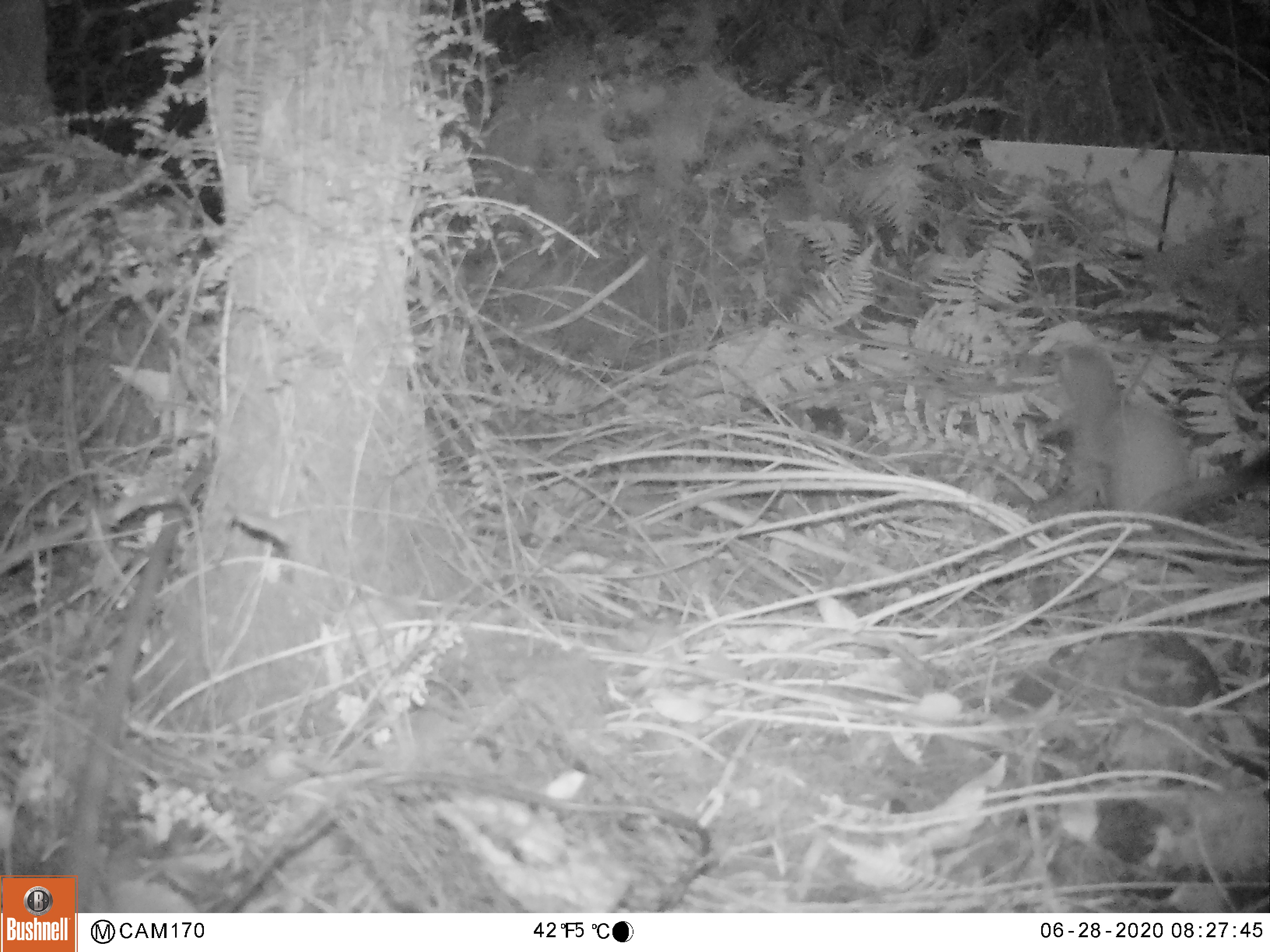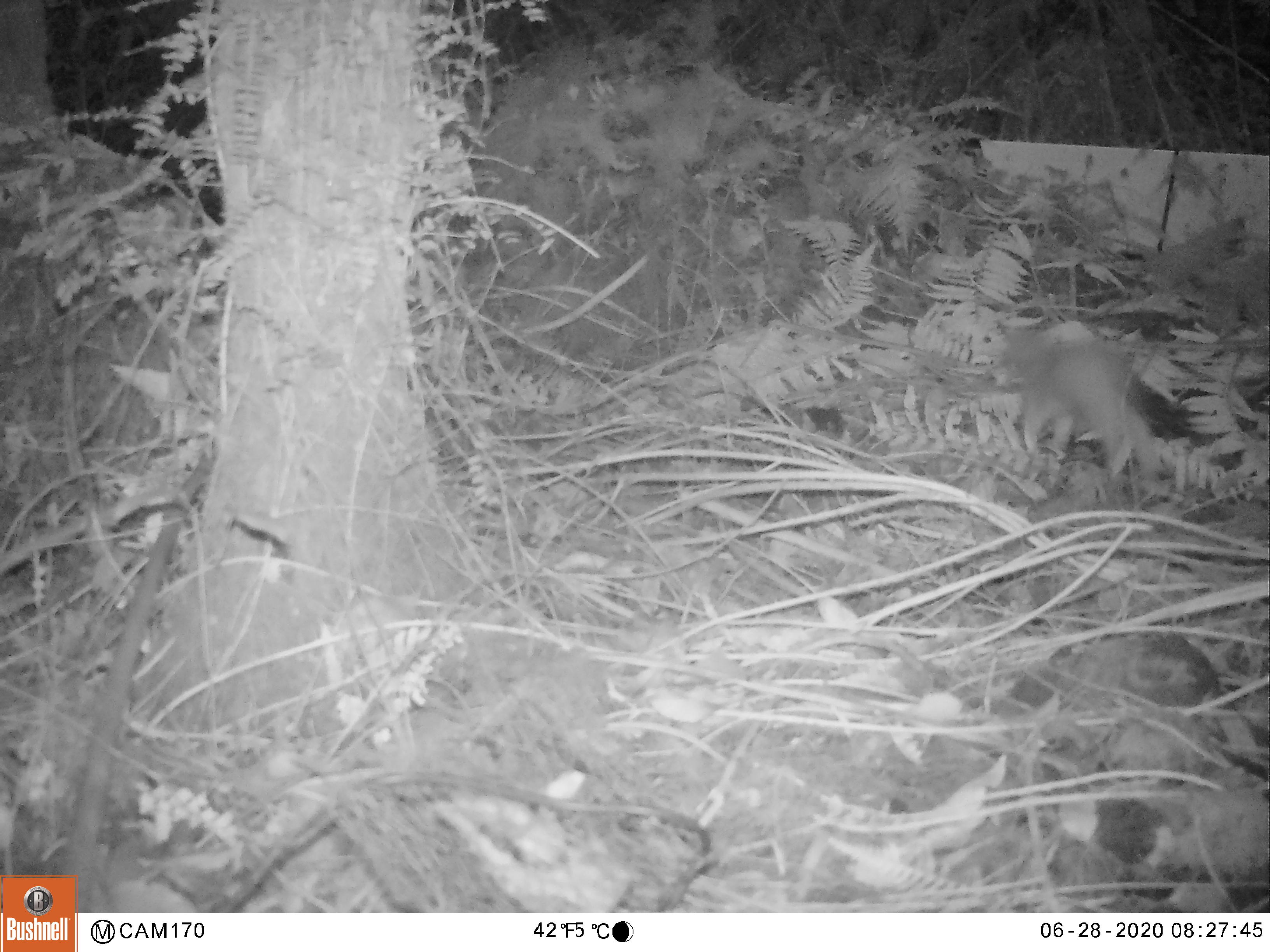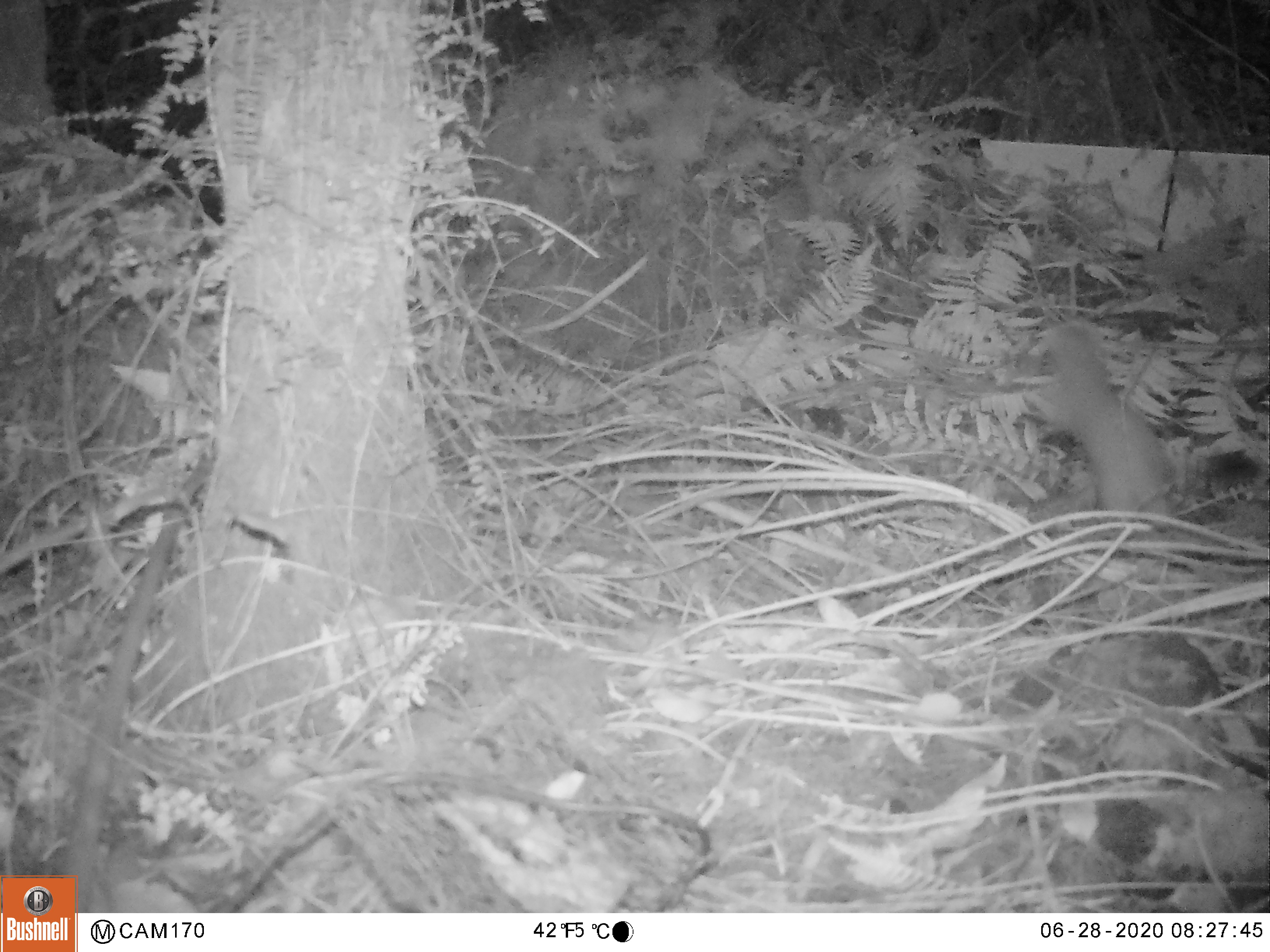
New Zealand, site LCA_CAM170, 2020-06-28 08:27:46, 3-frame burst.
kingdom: Animalia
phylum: Chordata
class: Mammalia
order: Carnivora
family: Mustelidae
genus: Mustela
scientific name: Mustela erminea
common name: stoat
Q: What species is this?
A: Stoat (Mustela erminea).